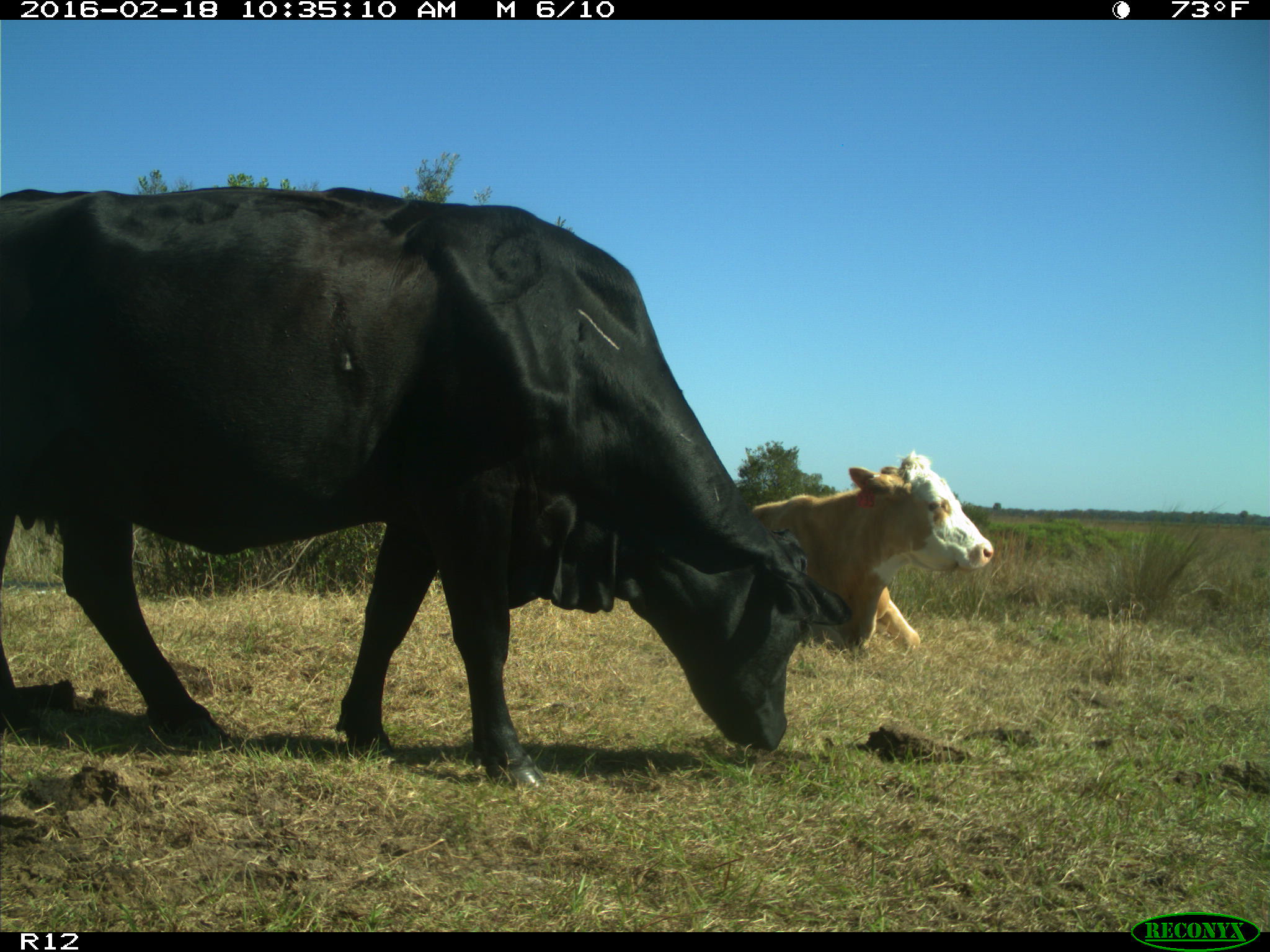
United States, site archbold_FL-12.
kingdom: Animalia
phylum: Chordata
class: Mammalia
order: Artiodactyla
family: Bovidae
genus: Bos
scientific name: Bos taurus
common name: domestic cow